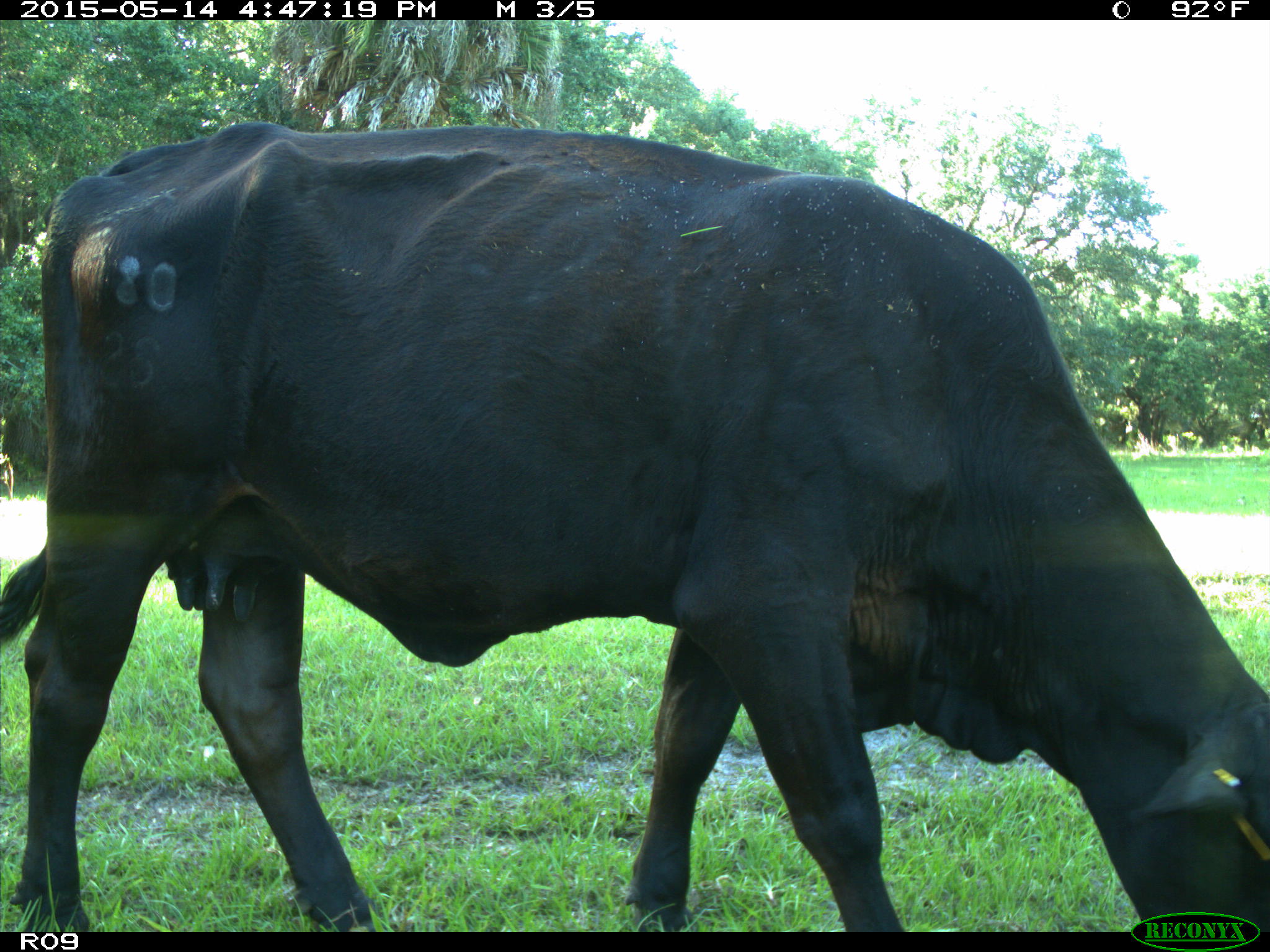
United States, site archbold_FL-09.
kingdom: Animalia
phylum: Chordata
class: Mammalia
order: Artiodactyla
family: Bovidae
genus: Bos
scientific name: Bos taurus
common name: domestic cow